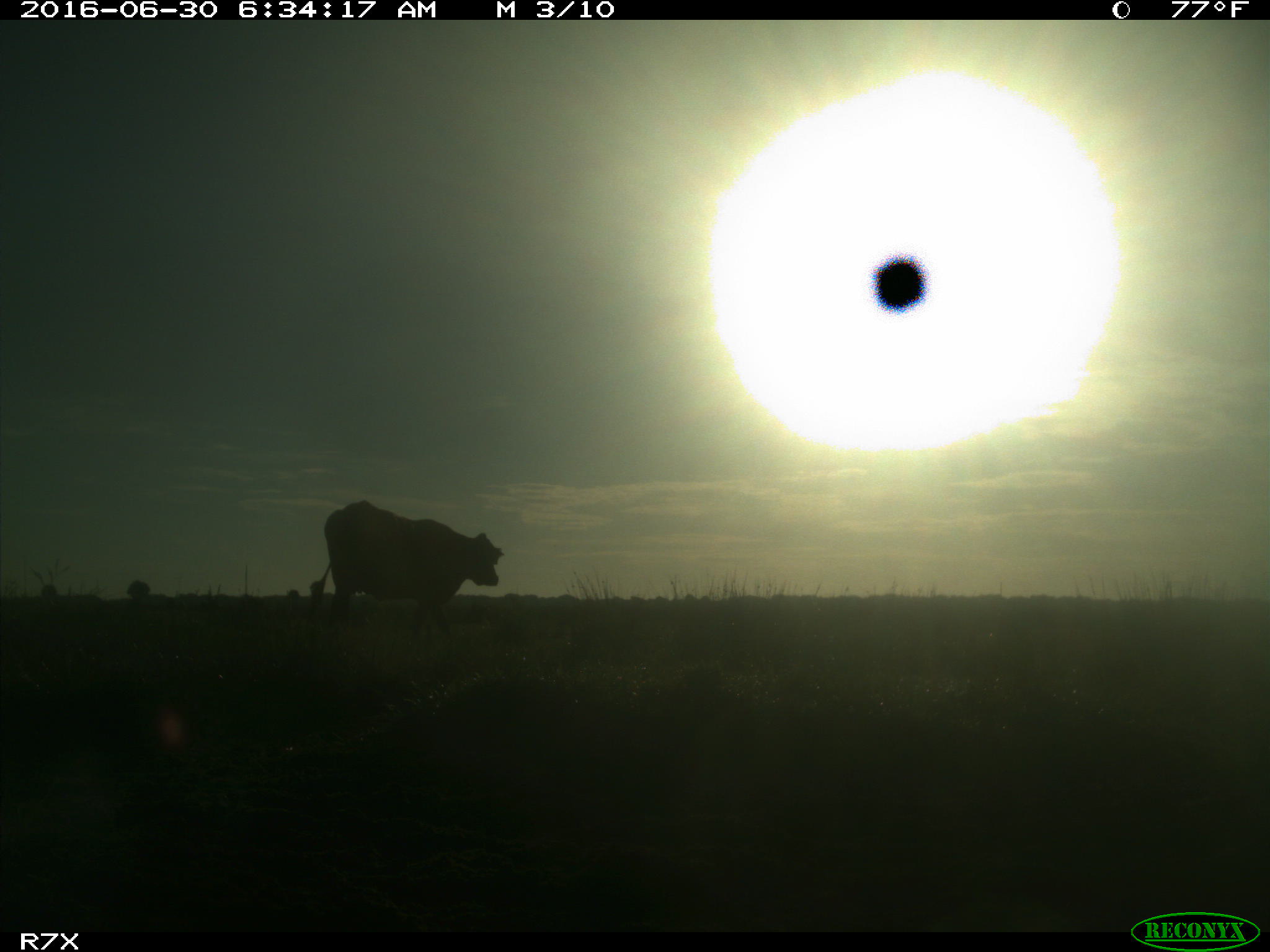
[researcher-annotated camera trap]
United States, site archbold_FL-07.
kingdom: Animalia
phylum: Chordata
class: Mammalia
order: Artiodactyla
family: Bovidae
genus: Bos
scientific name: Bos taurus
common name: domestic cow